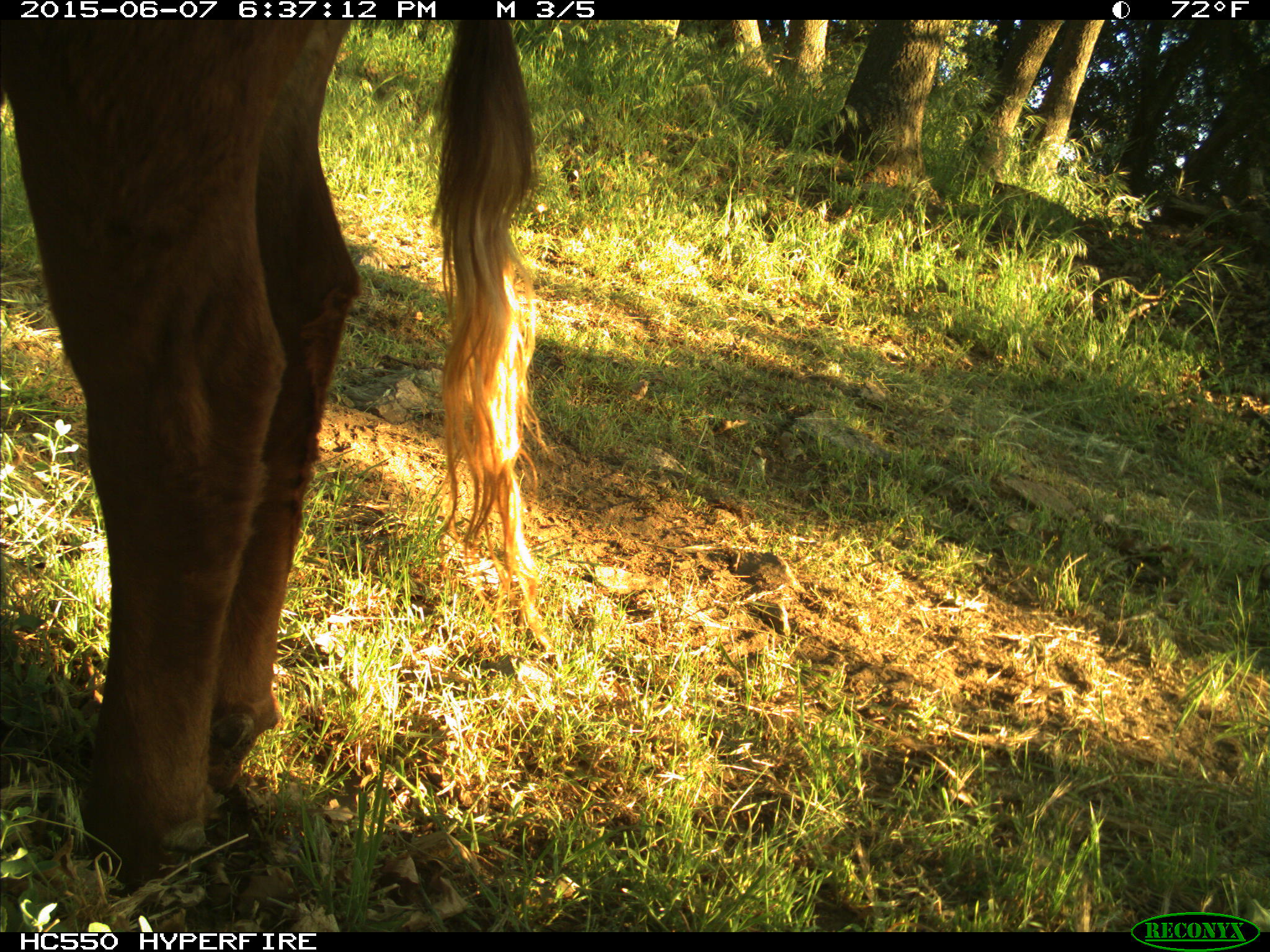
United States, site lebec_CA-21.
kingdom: Animalia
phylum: Chordata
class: Mammalia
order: Artiodactyla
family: Bovidae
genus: Bos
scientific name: Bos taurus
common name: domestic cow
Bos taurus (domestic cow).